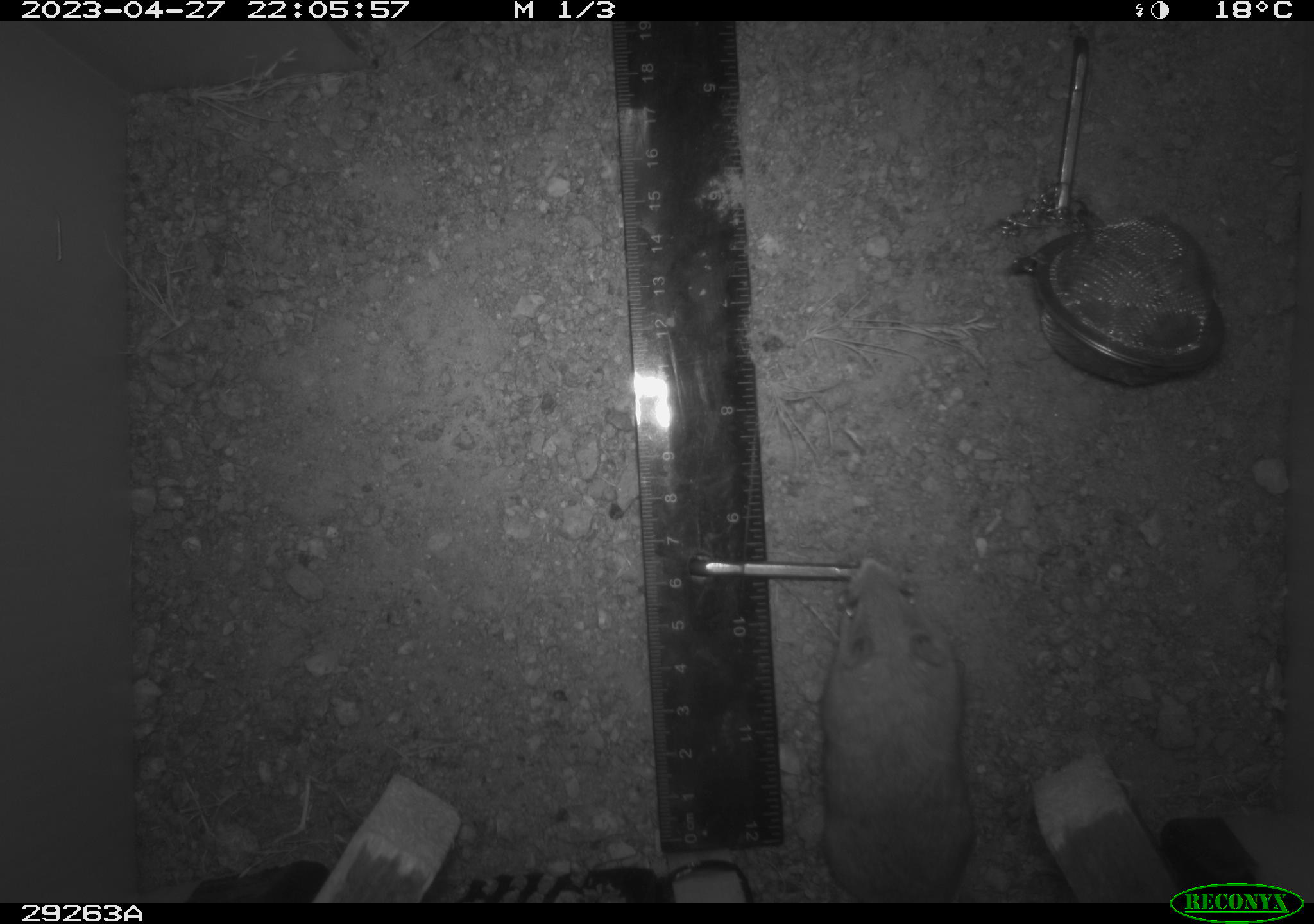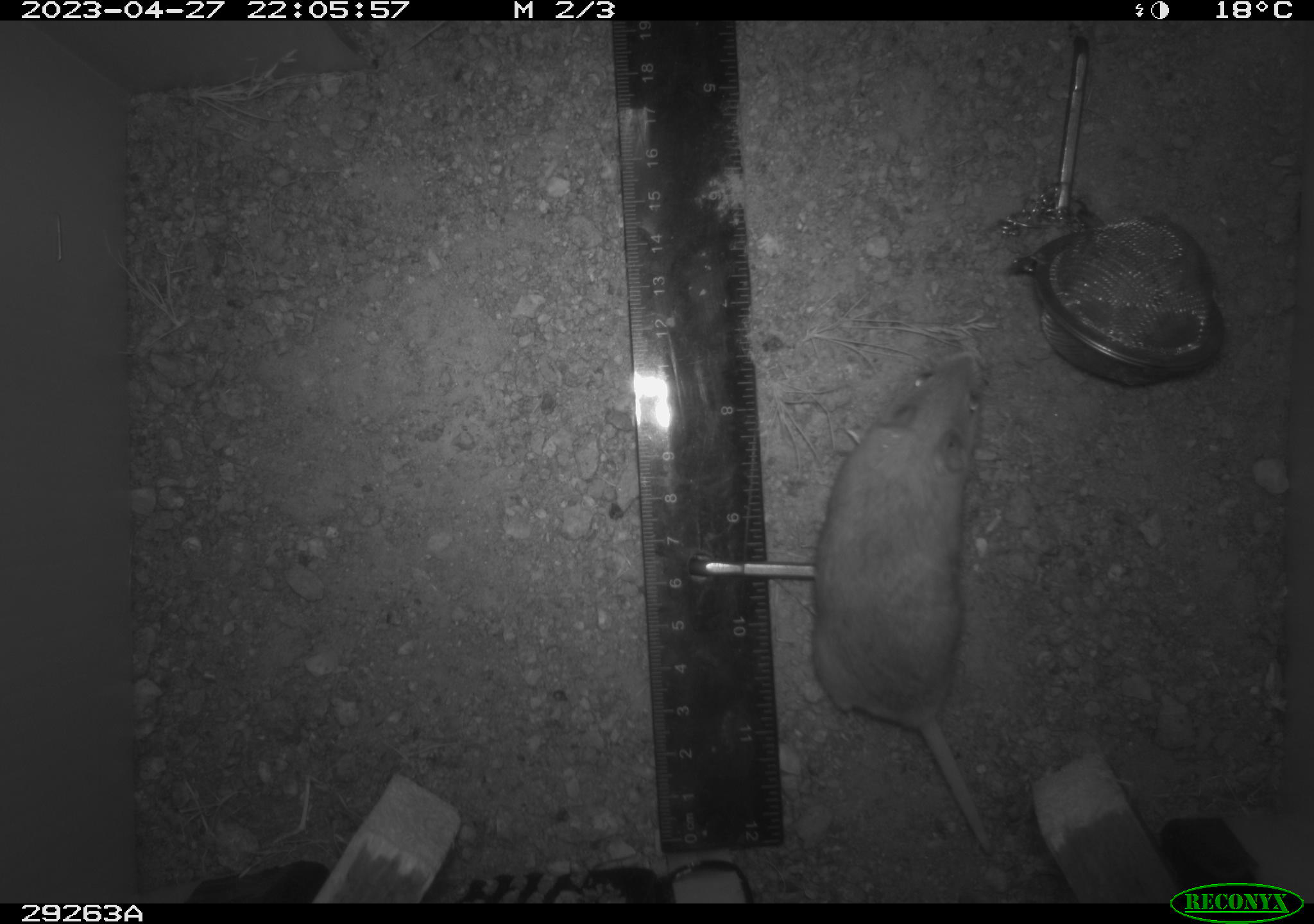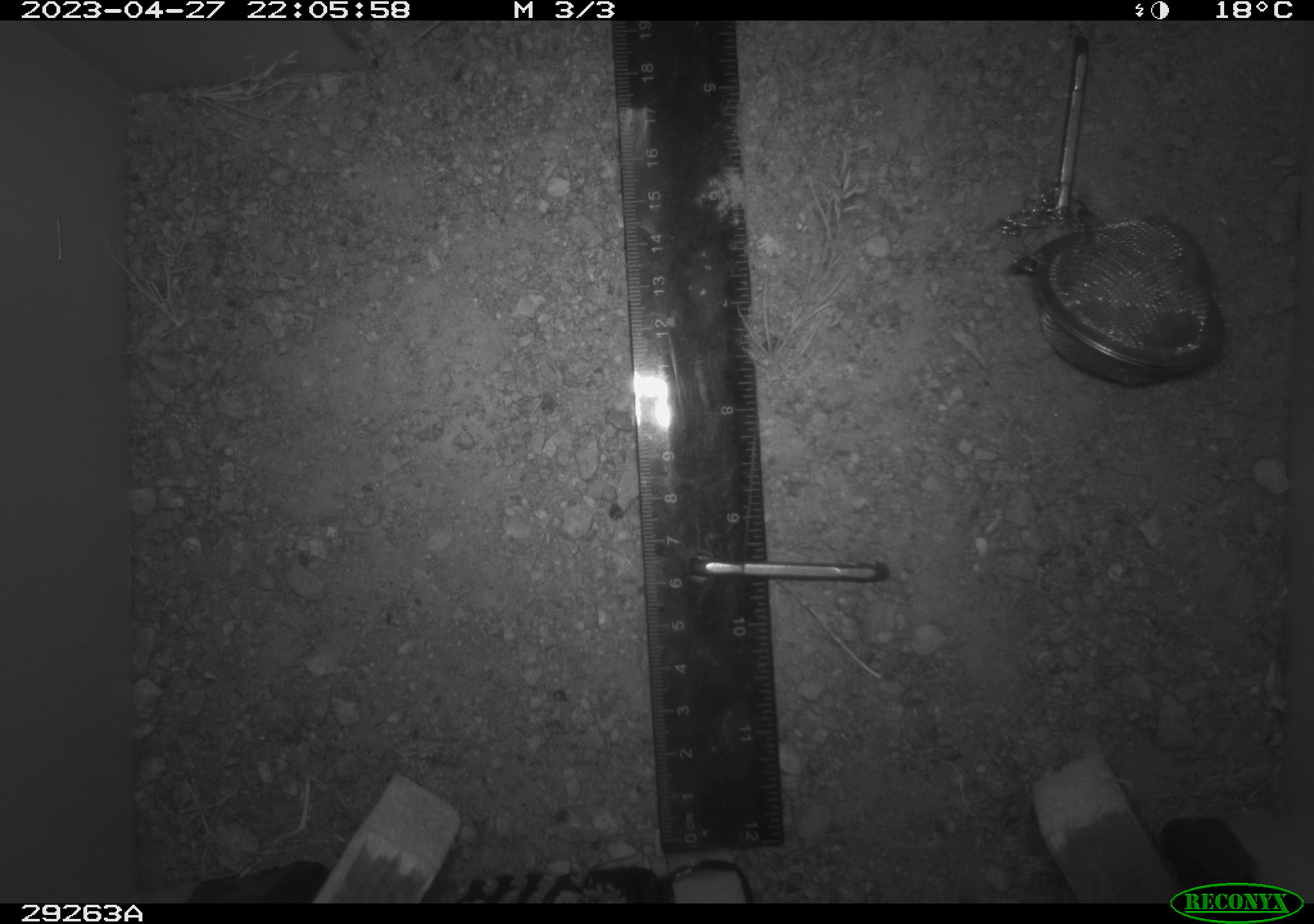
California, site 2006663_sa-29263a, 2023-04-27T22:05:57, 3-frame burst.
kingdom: Animalia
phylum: Chordata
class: Mammalia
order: Rodentia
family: Cricetidae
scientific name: Arvicolinae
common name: voles, lemmings, and muskrats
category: arvicolinae subfamily